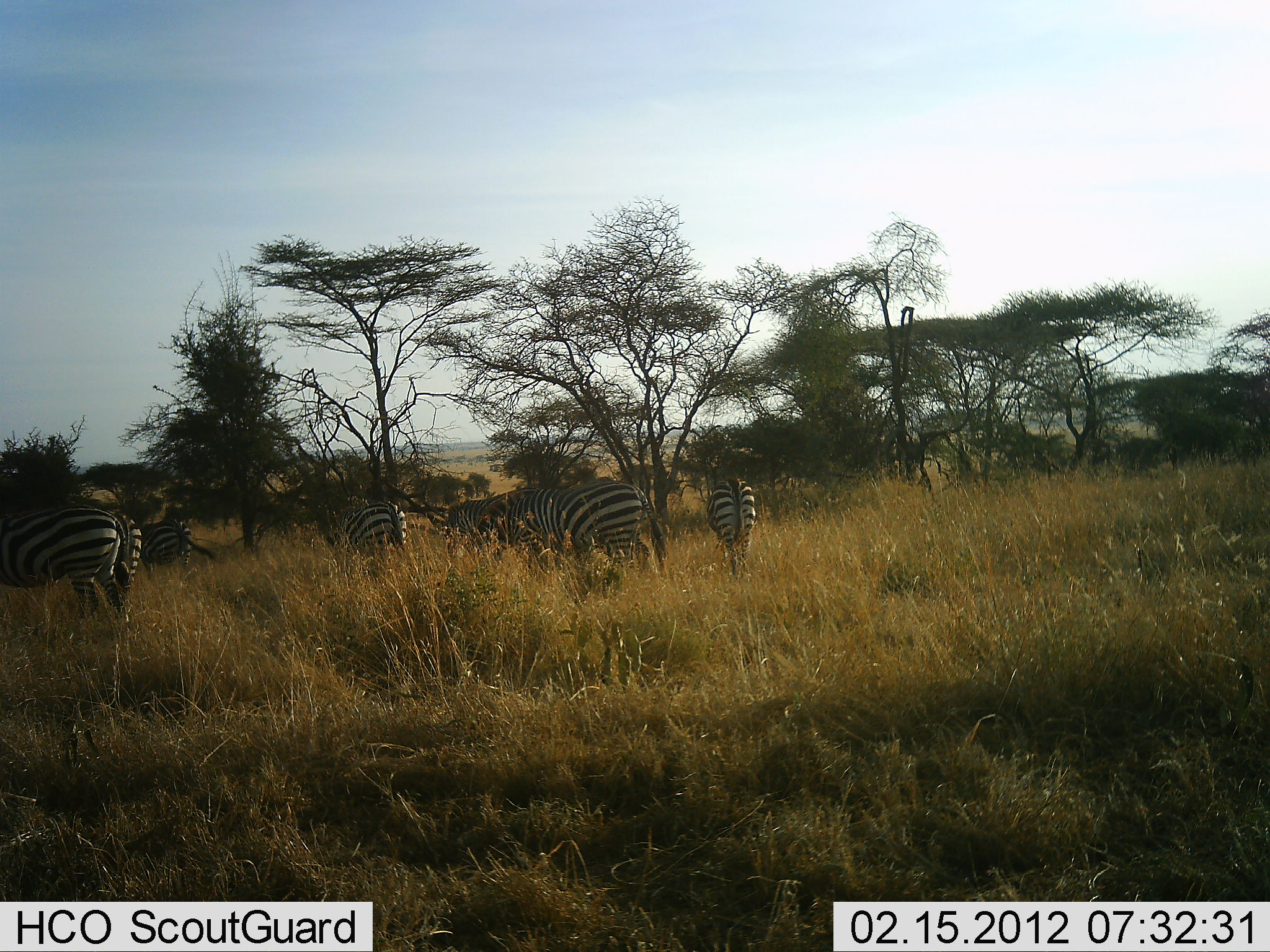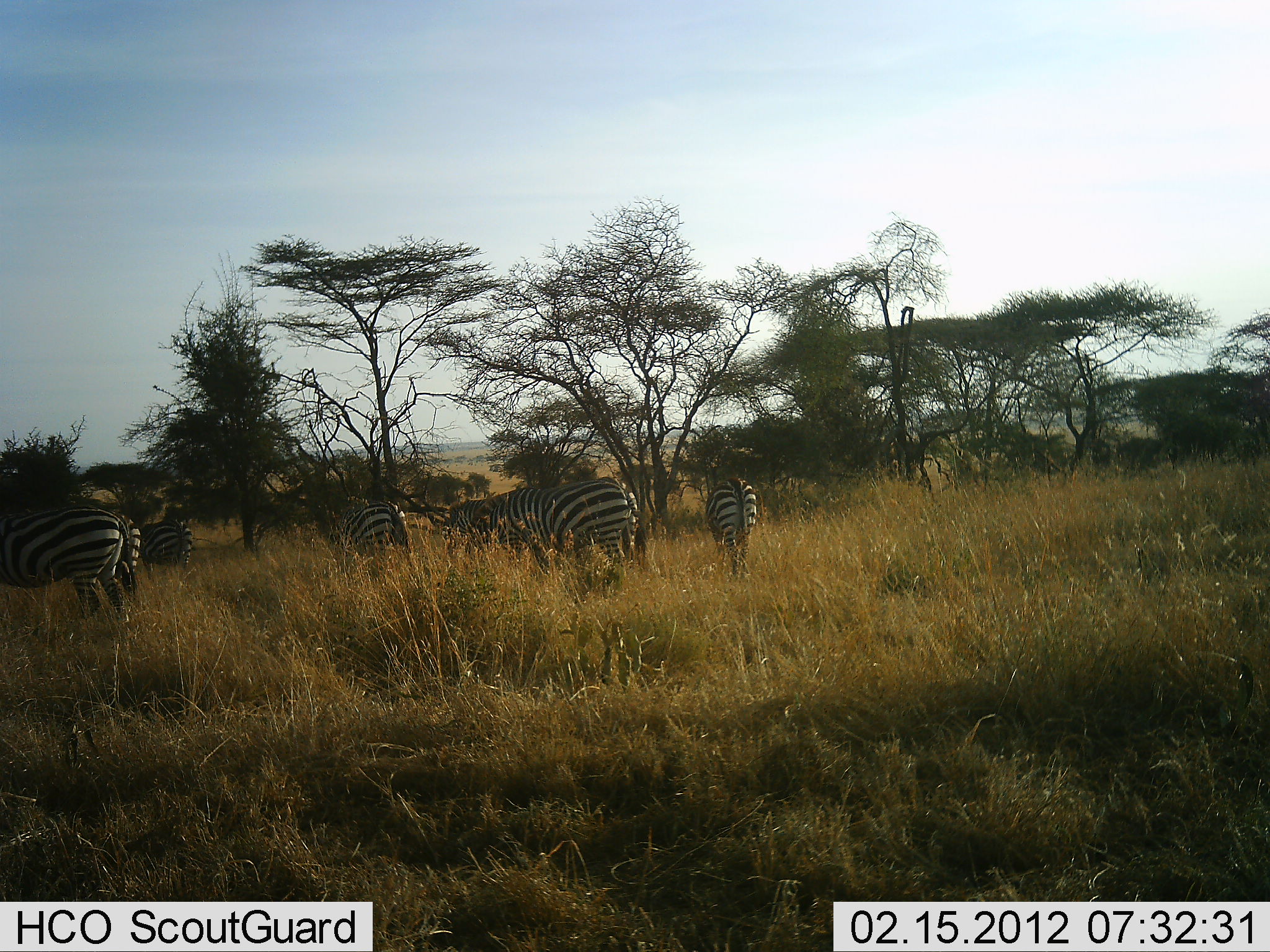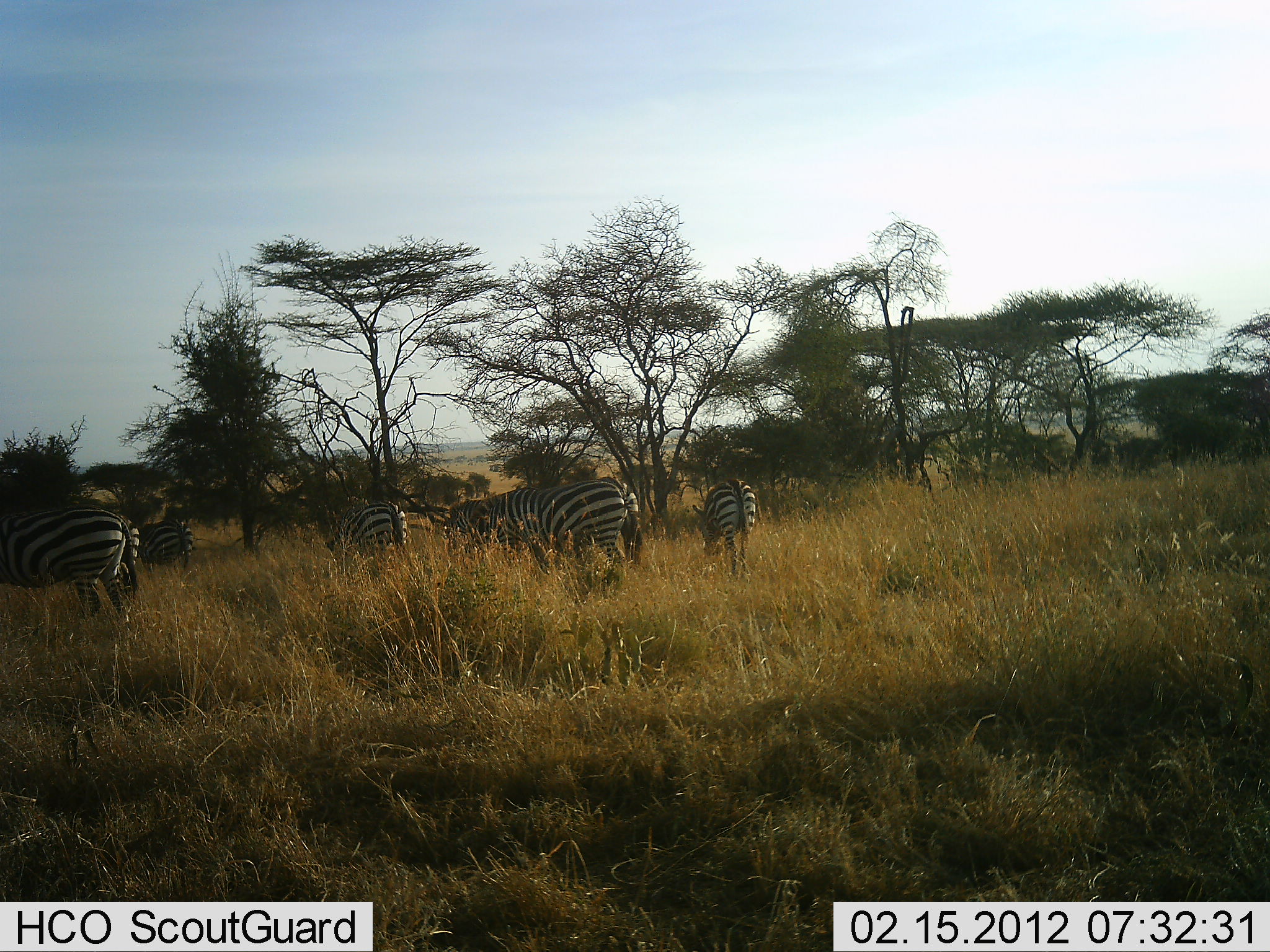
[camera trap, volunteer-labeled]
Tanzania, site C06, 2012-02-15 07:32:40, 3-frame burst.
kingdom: Animalia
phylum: Chordata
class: Mammalia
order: Perissodactyla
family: Equidae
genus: Equus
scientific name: Equus quagga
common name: plains zebra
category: zebra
Zebra (plains zebra) (Equus quagga), count 7. Behavior (volunteer vote fractions): standing 52%, resting 0%, moving 5%, interacting 0%. Young present (vote fraction): 0%. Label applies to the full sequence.